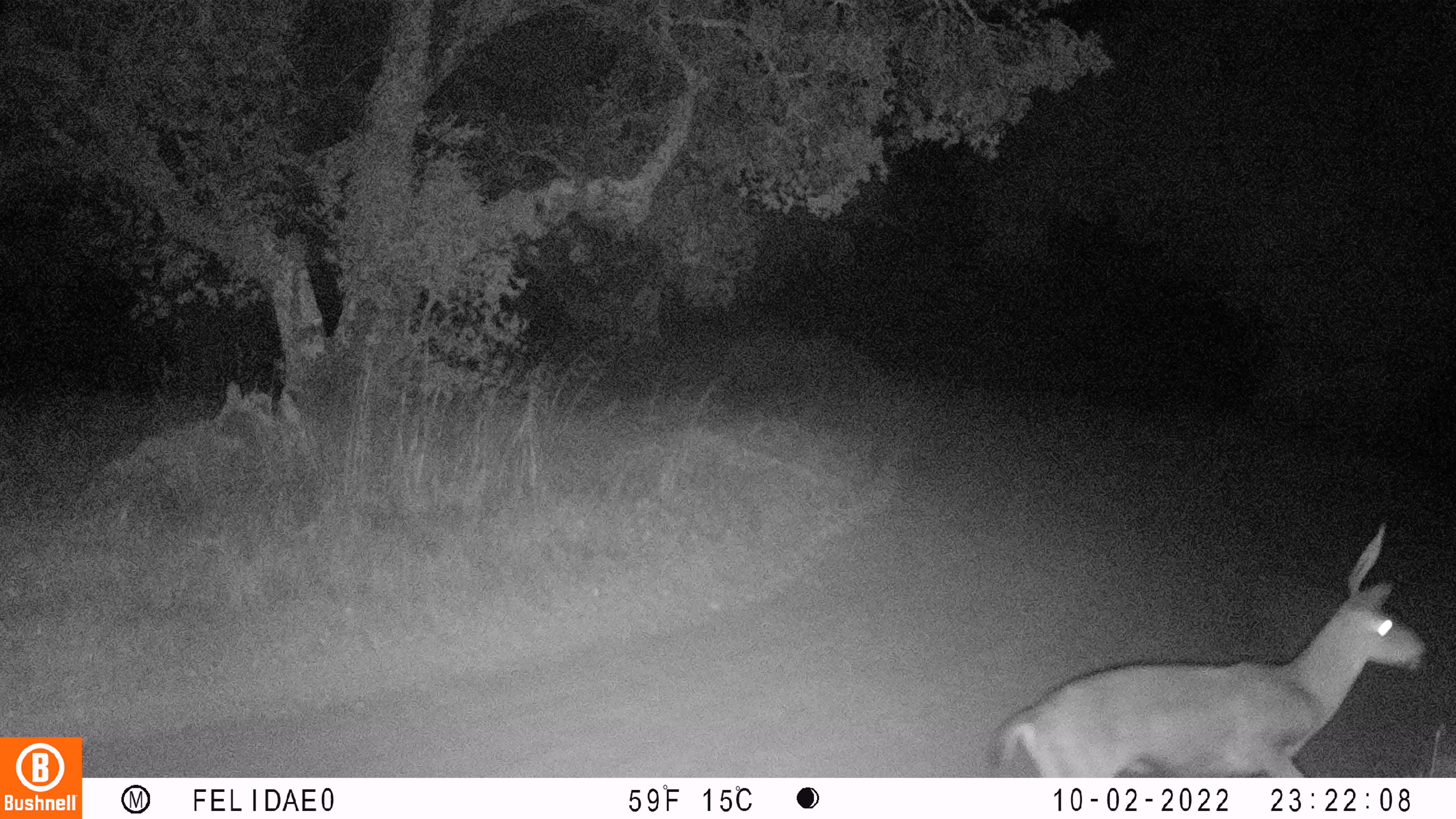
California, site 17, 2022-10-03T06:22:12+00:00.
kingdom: Animalia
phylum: Chordata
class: Mammalia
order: Artiodactyla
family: Cervidae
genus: Odocoileus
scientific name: Odocoileus hemionus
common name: mule deer